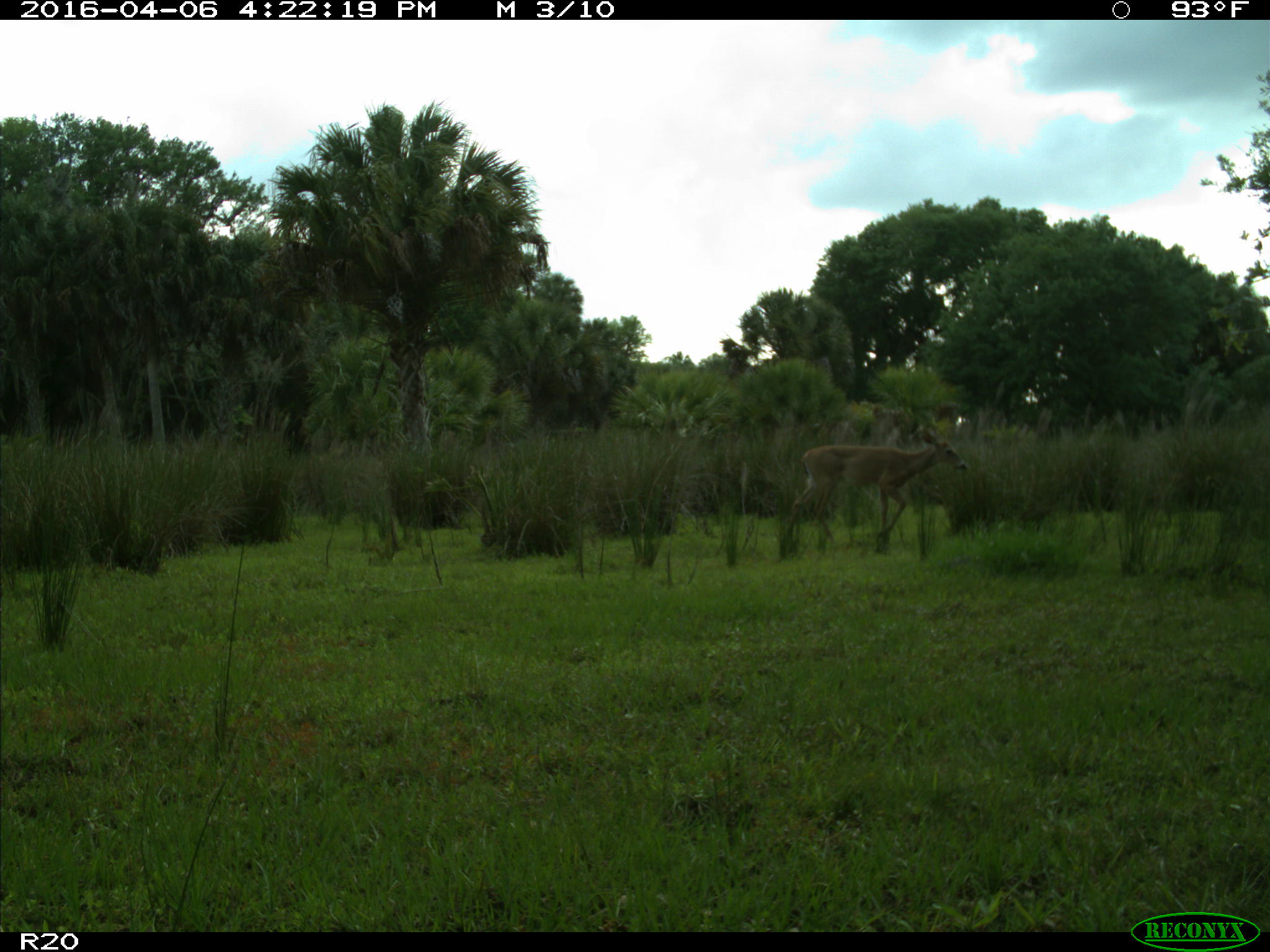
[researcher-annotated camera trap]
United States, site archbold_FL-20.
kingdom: Animalia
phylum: Chordata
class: Mammalia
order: Artiodactyla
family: Cervidae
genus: Odocoileus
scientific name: Odocoileus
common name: deer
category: unidentified deer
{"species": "unidentified deer (deer) (Odocoileus)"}